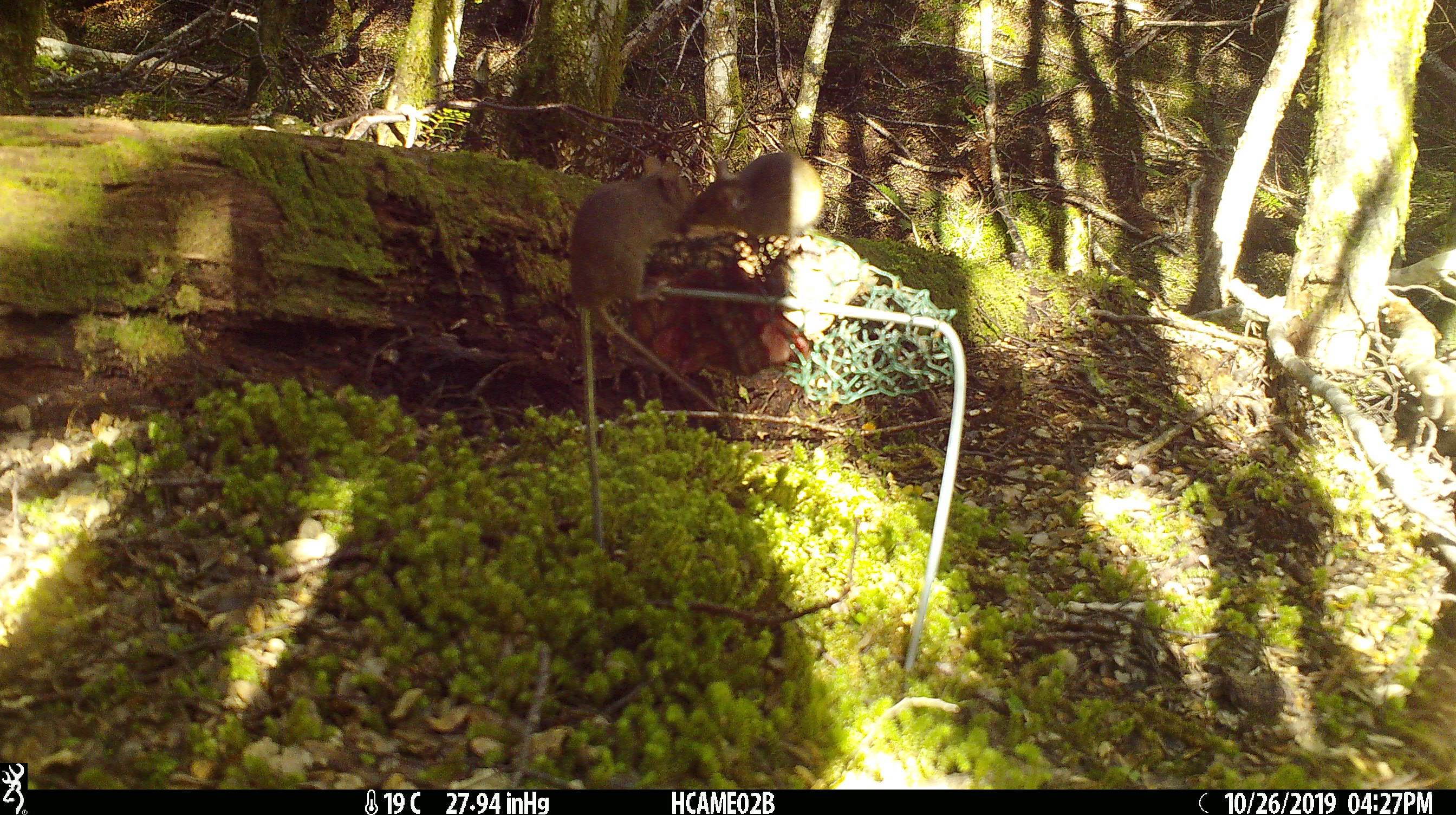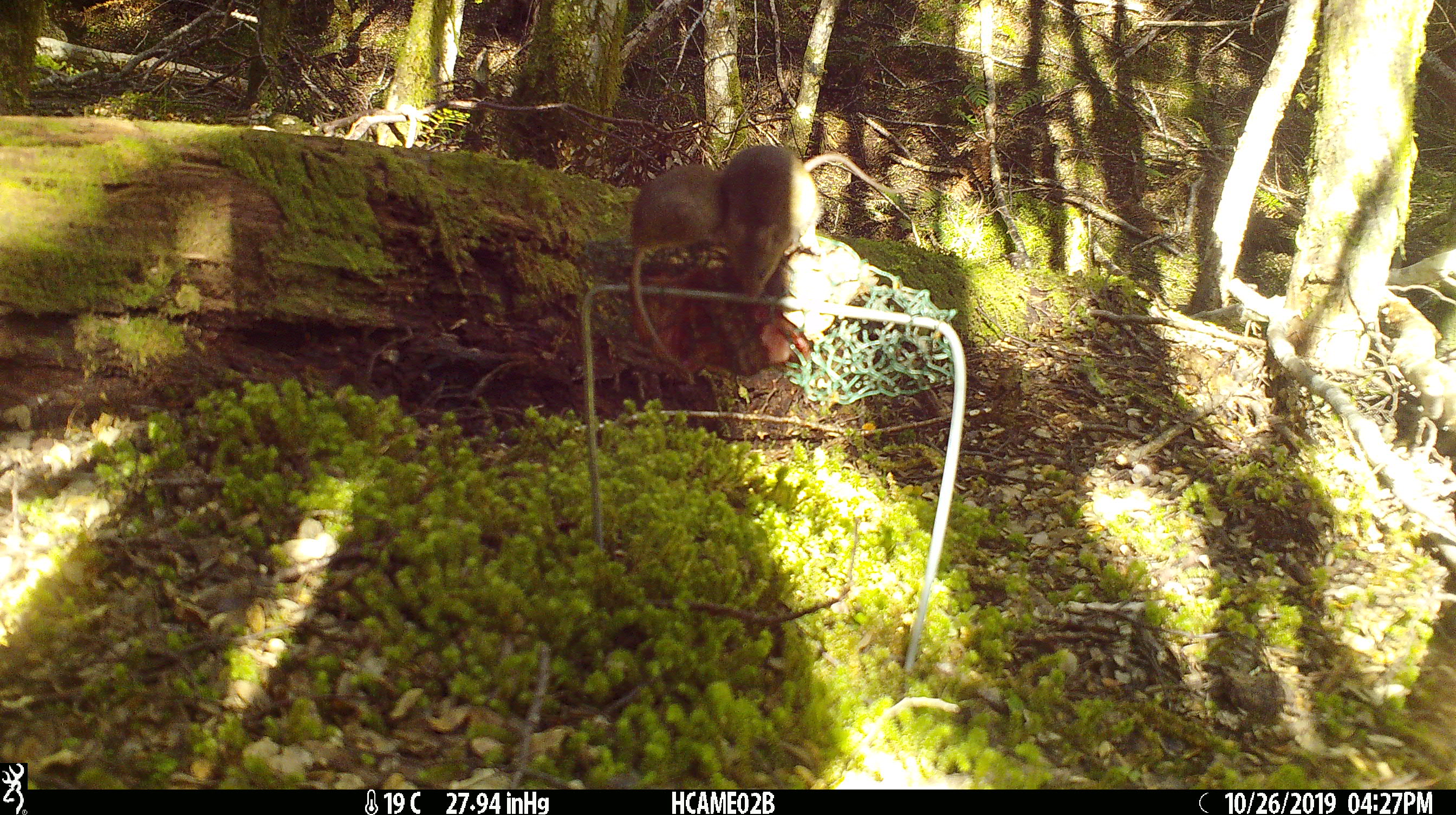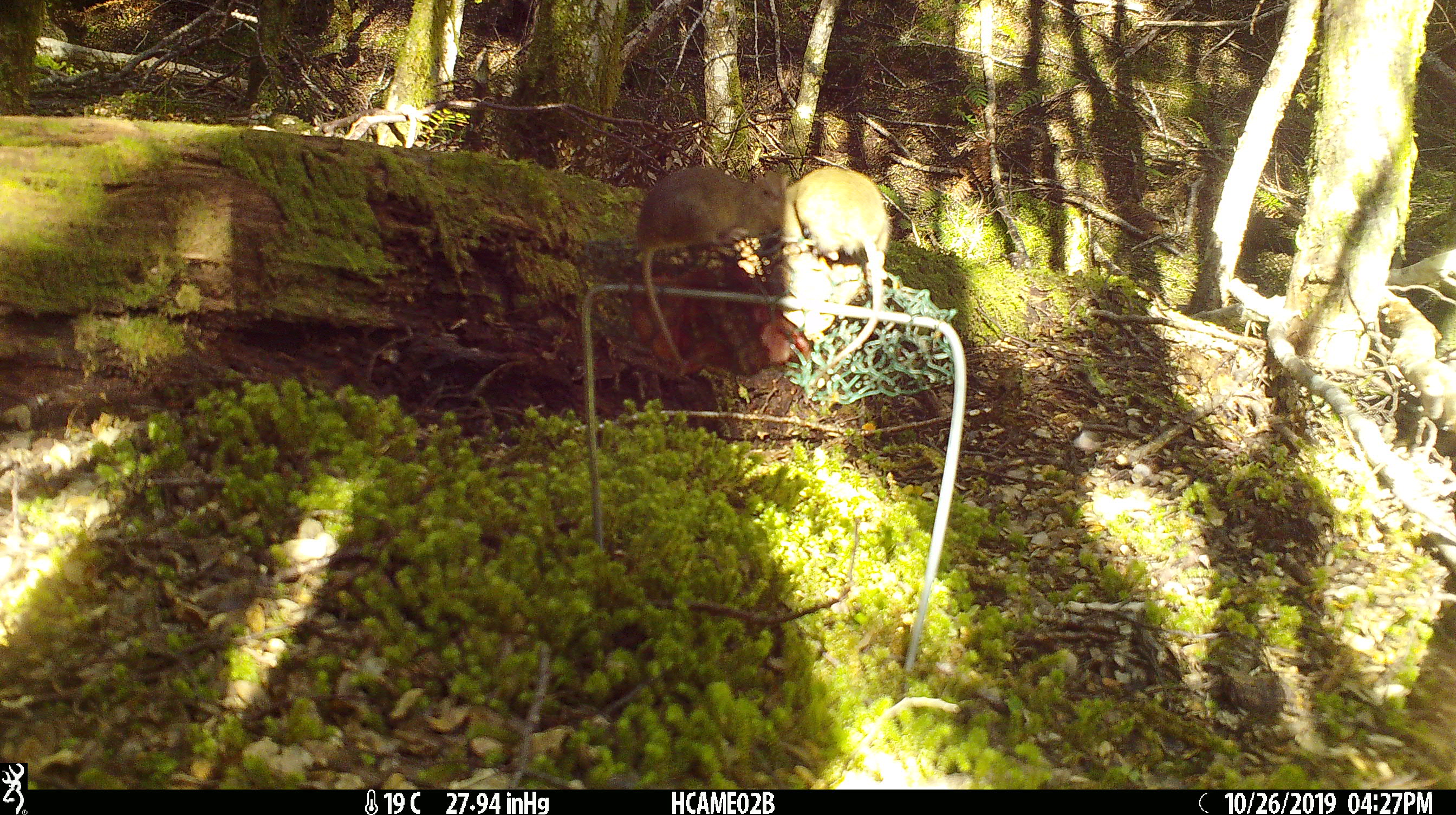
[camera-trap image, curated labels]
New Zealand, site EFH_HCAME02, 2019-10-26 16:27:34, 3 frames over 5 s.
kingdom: Animalia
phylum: Chordata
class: Mammalia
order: Rodentia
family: Muridae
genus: Mus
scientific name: Mus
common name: mouse